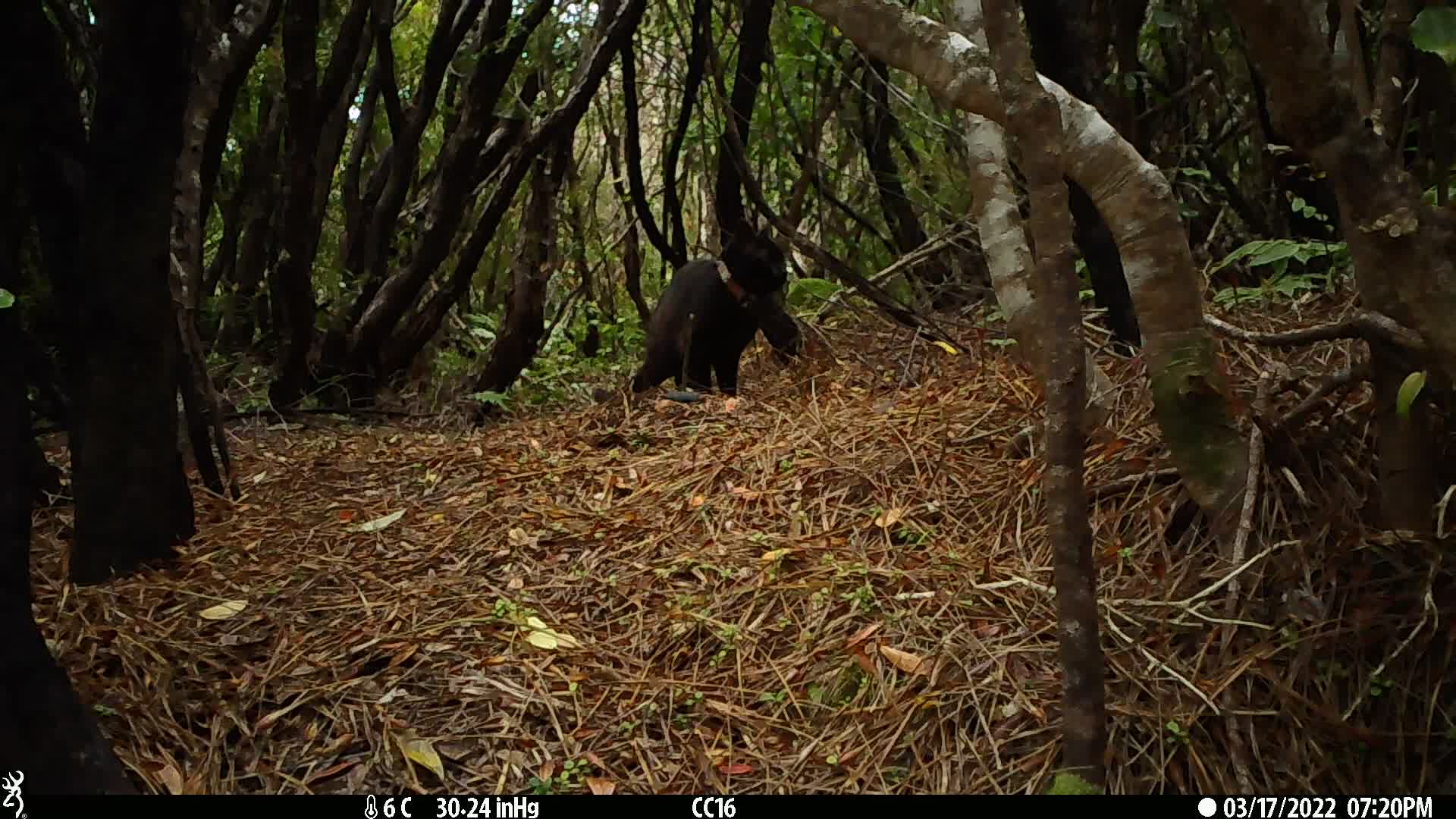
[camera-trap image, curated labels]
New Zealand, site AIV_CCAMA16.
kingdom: Animalia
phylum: Chordata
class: Mammalia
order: Carnivora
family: Felidae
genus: Felis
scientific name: Felis catus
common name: domestic cat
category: cat